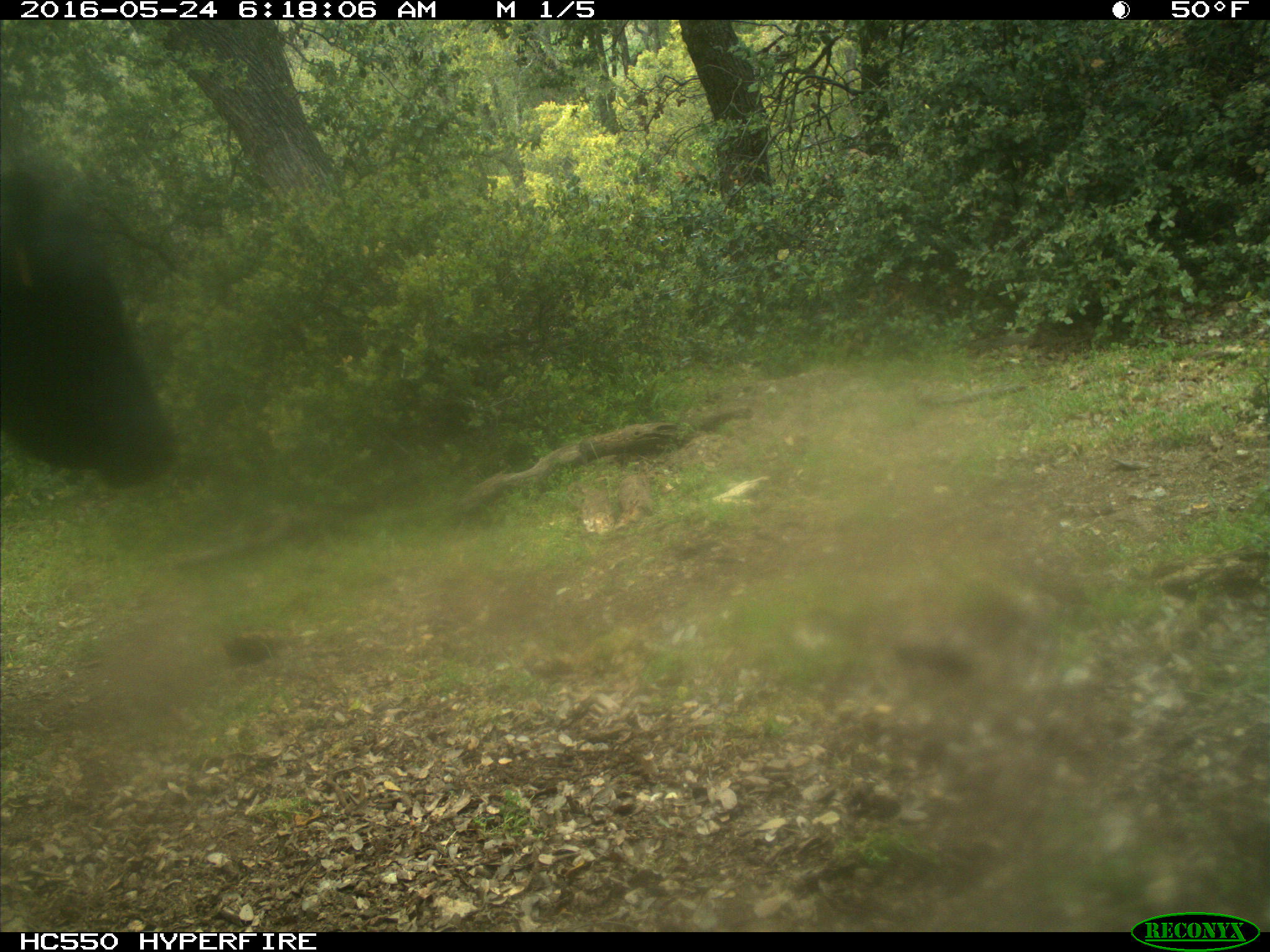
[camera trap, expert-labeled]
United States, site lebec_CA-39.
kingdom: Animalia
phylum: Chordata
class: Mammalia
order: Artiodactyla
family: Bovidae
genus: Bos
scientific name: Bos taurus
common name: domestic cow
Bos taurus (domestic cow).